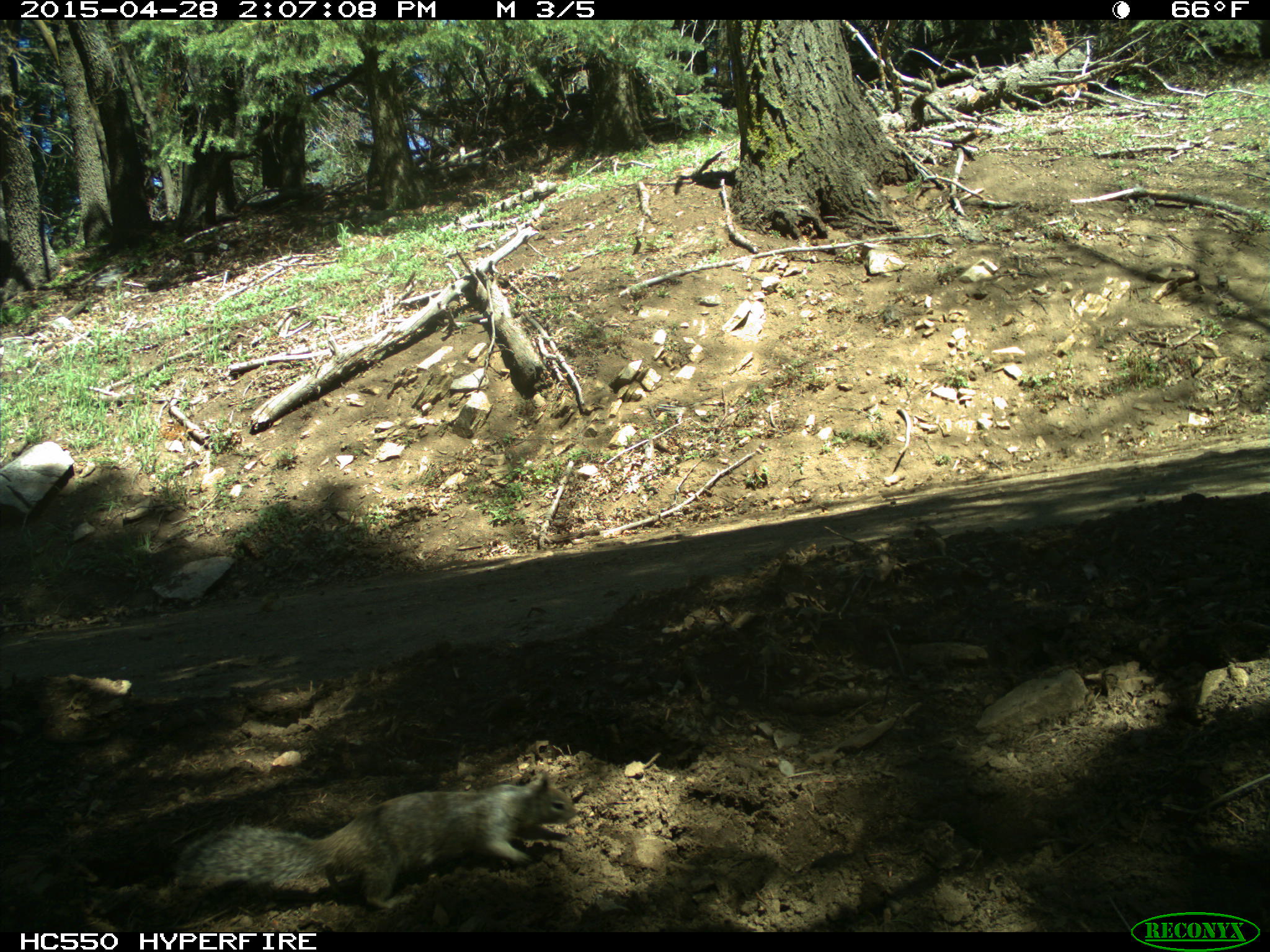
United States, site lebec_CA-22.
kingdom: Animalia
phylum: Chordata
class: Mammalia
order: Rodentia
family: Sciuridae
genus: Otospermophilus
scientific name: Otospermophilus beecheyi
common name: california ground squirrel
Otospermophilus beecheyi (california ground squirrel).